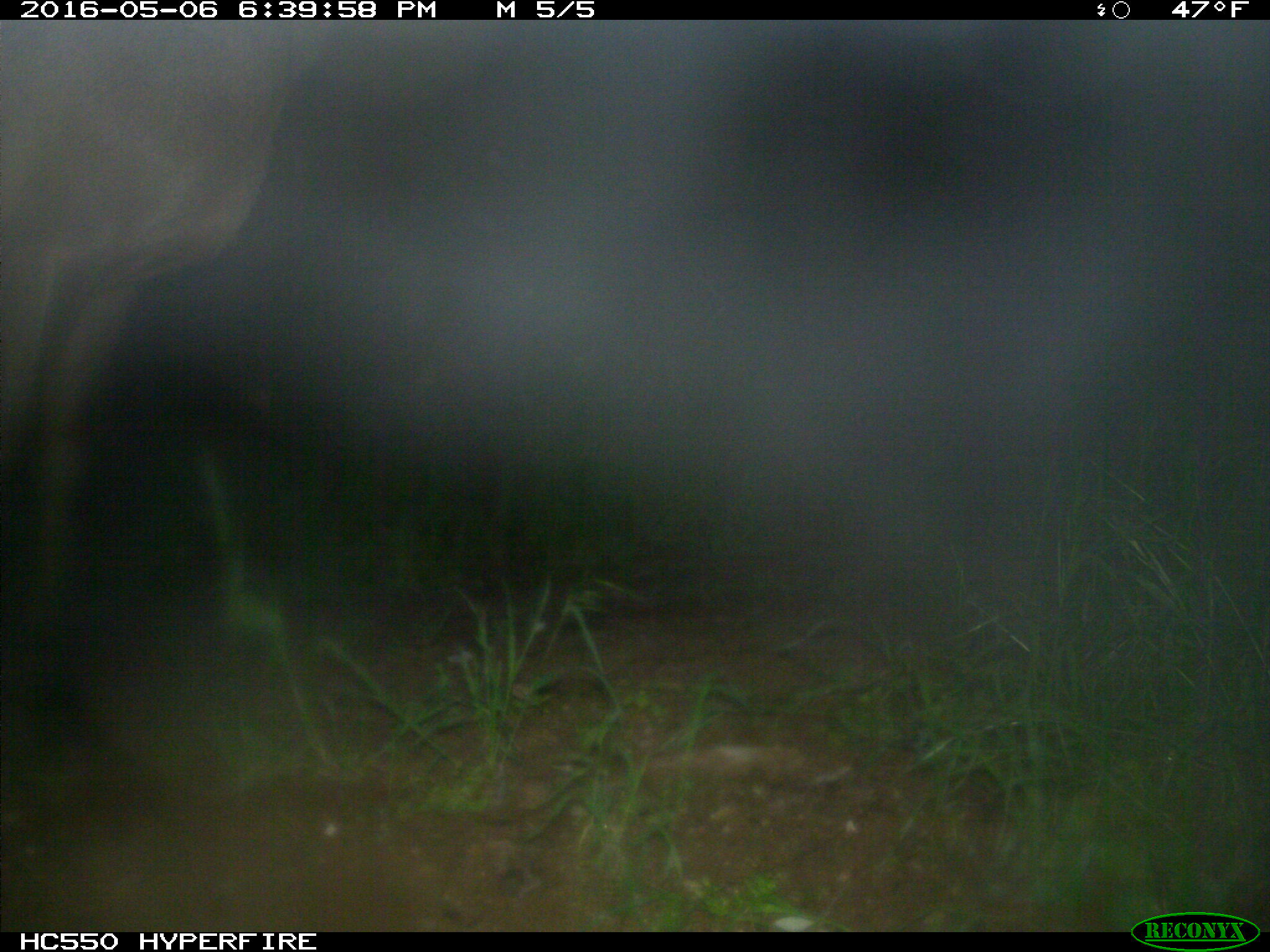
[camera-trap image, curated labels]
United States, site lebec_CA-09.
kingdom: Animalia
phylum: Chordata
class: Mammalia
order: Artiodactyla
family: Cervidae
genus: Cervus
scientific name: Cervus canadensis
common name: elk